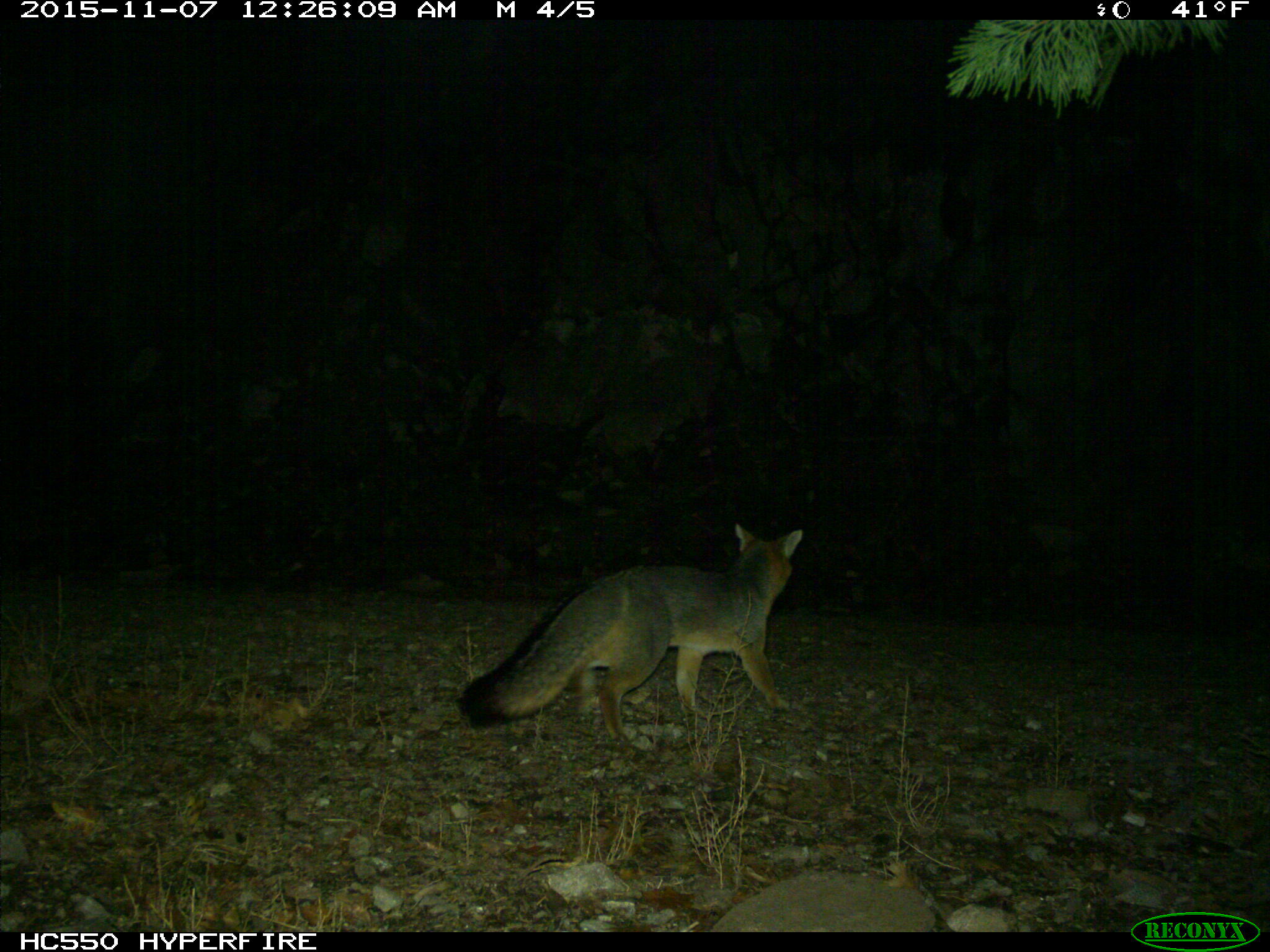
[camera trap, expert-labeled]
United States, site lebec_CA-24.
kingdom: Animalia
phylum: Chordata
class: Mammalia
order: Carnivora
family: Canidae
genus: Urocyon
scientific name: Urocyon cinereoargenteus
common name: gray fox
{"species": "Urocyon cinereoargenteus (gray fox)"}